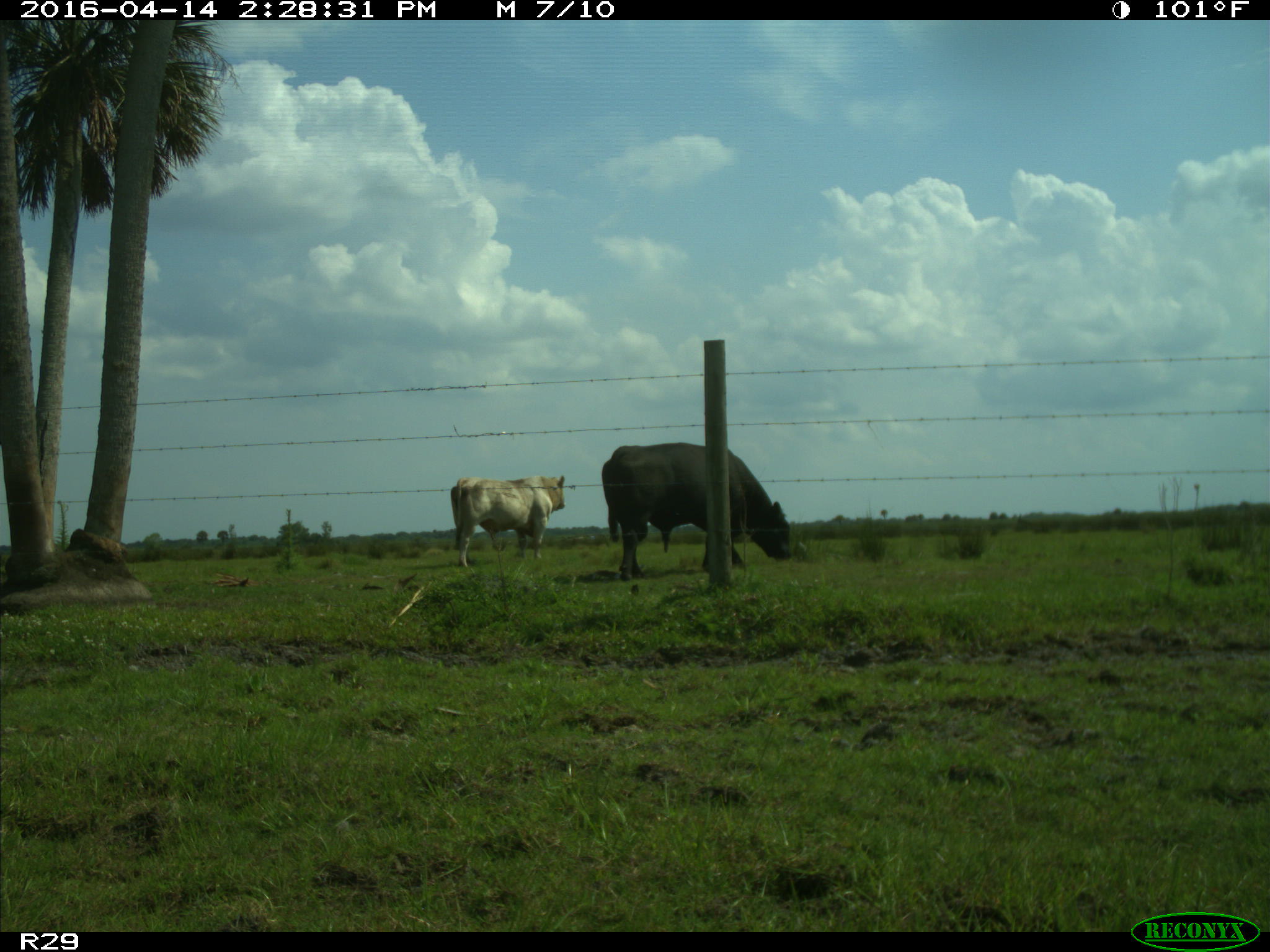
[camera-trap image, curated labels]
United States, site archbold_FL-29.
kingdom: Animalia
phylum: Chordata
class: Mammalia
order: Artiodactyla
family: Bovidae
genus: Bos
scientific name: Bos taurus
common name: domestic cow